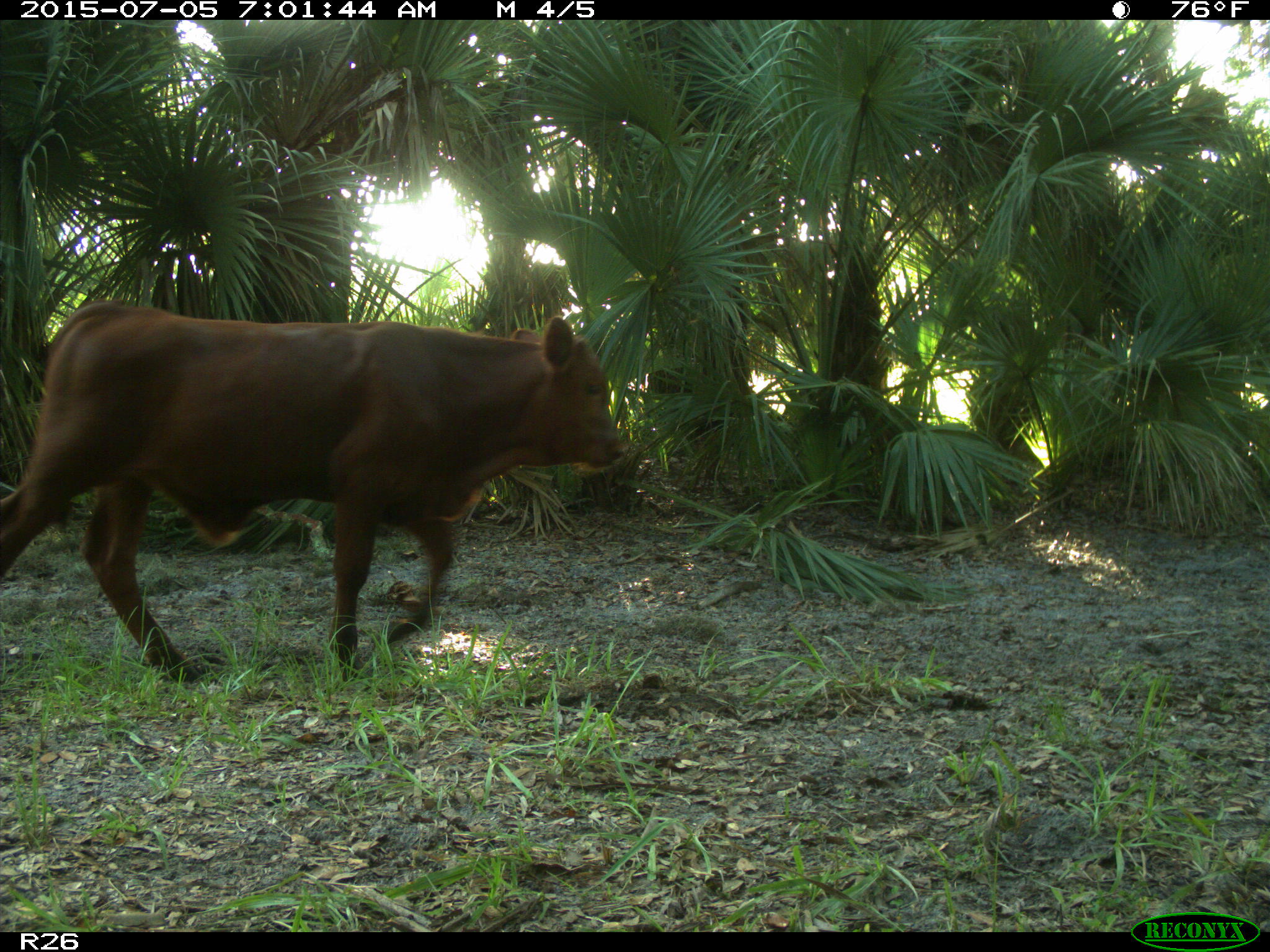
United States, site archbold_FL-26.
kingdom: Animalia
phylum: Chordata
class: Mammalia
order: Artiodactyla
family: Bovidae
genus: Bos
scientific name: Bos taurus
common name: domestic cow